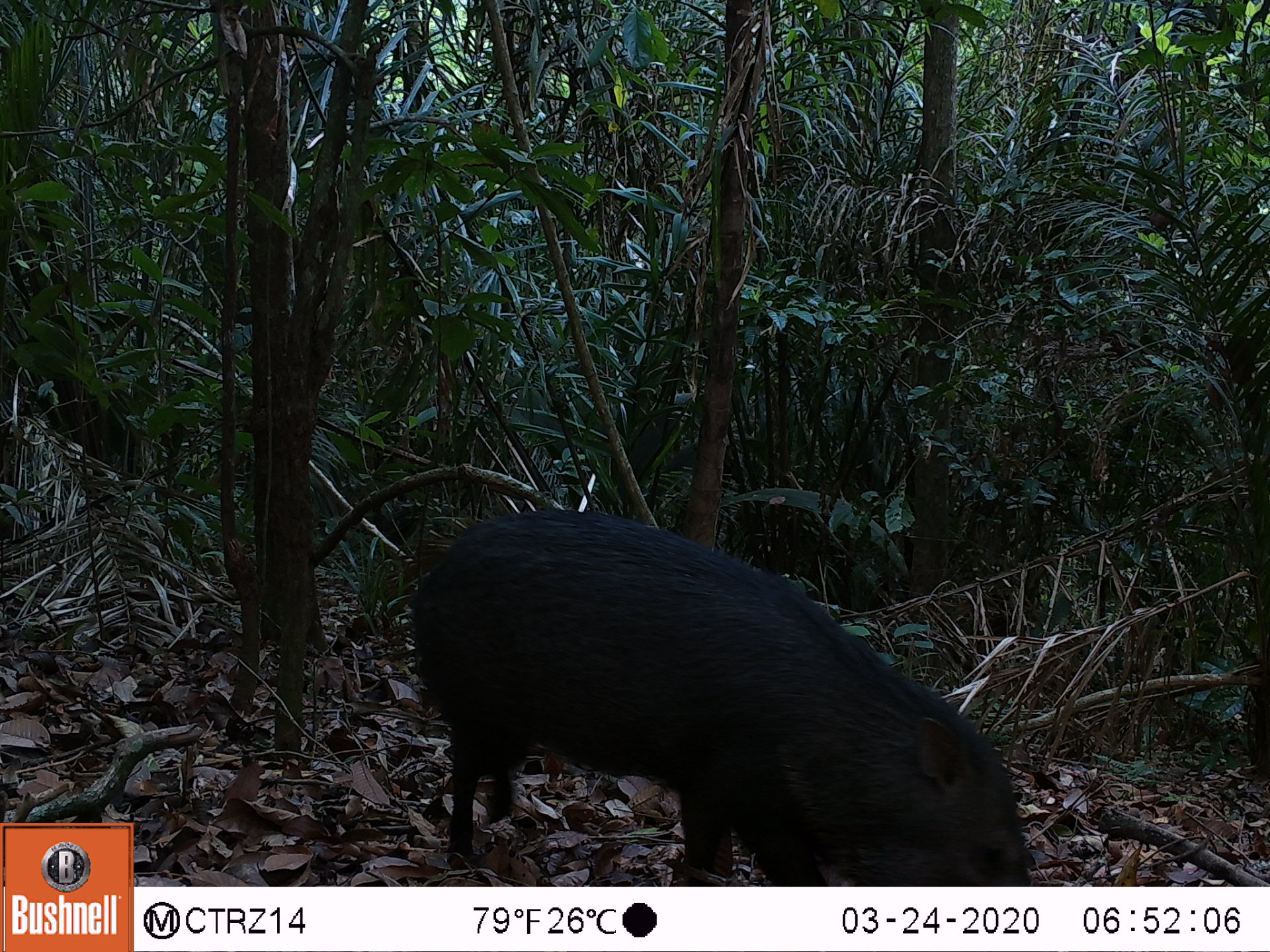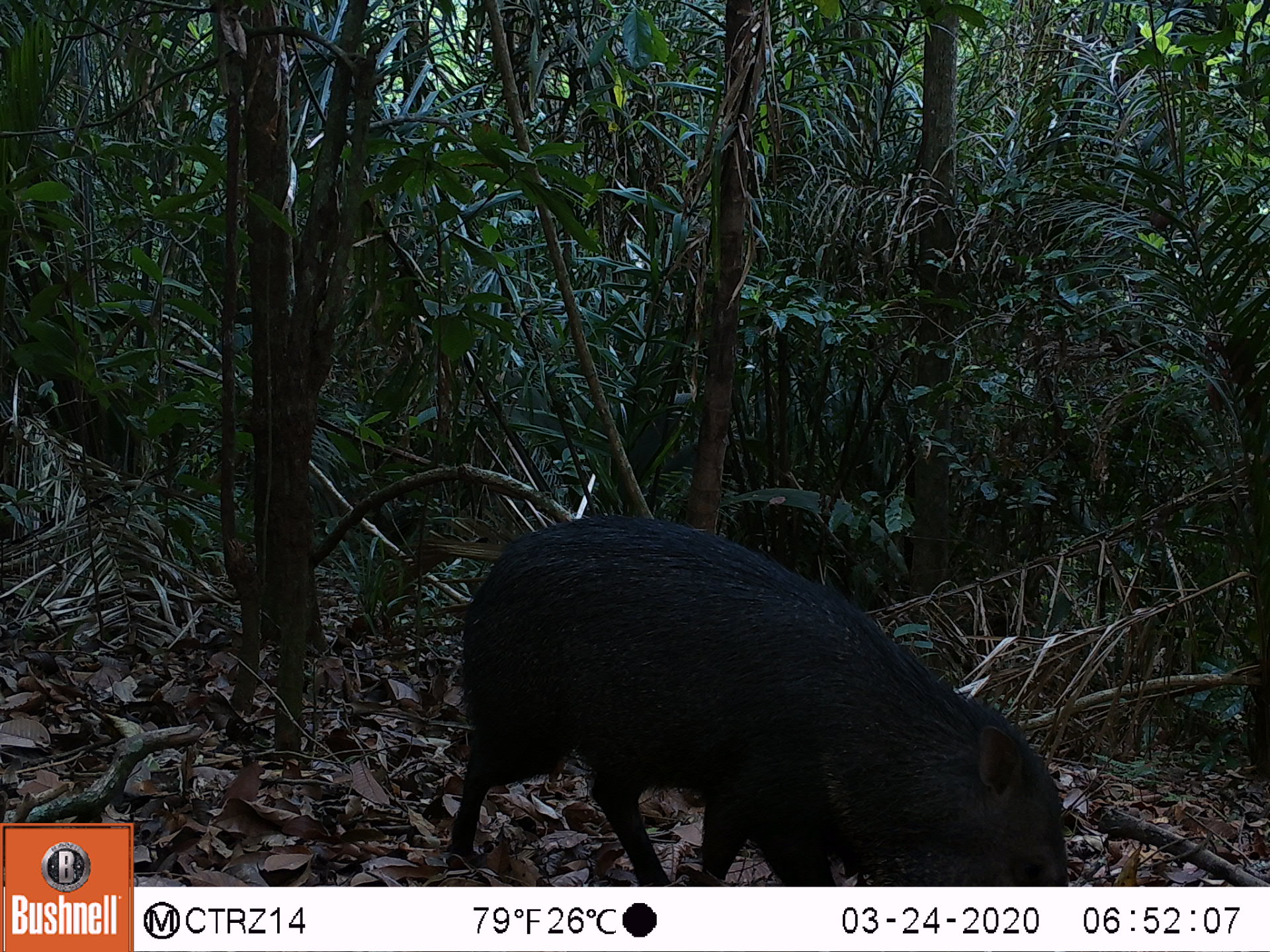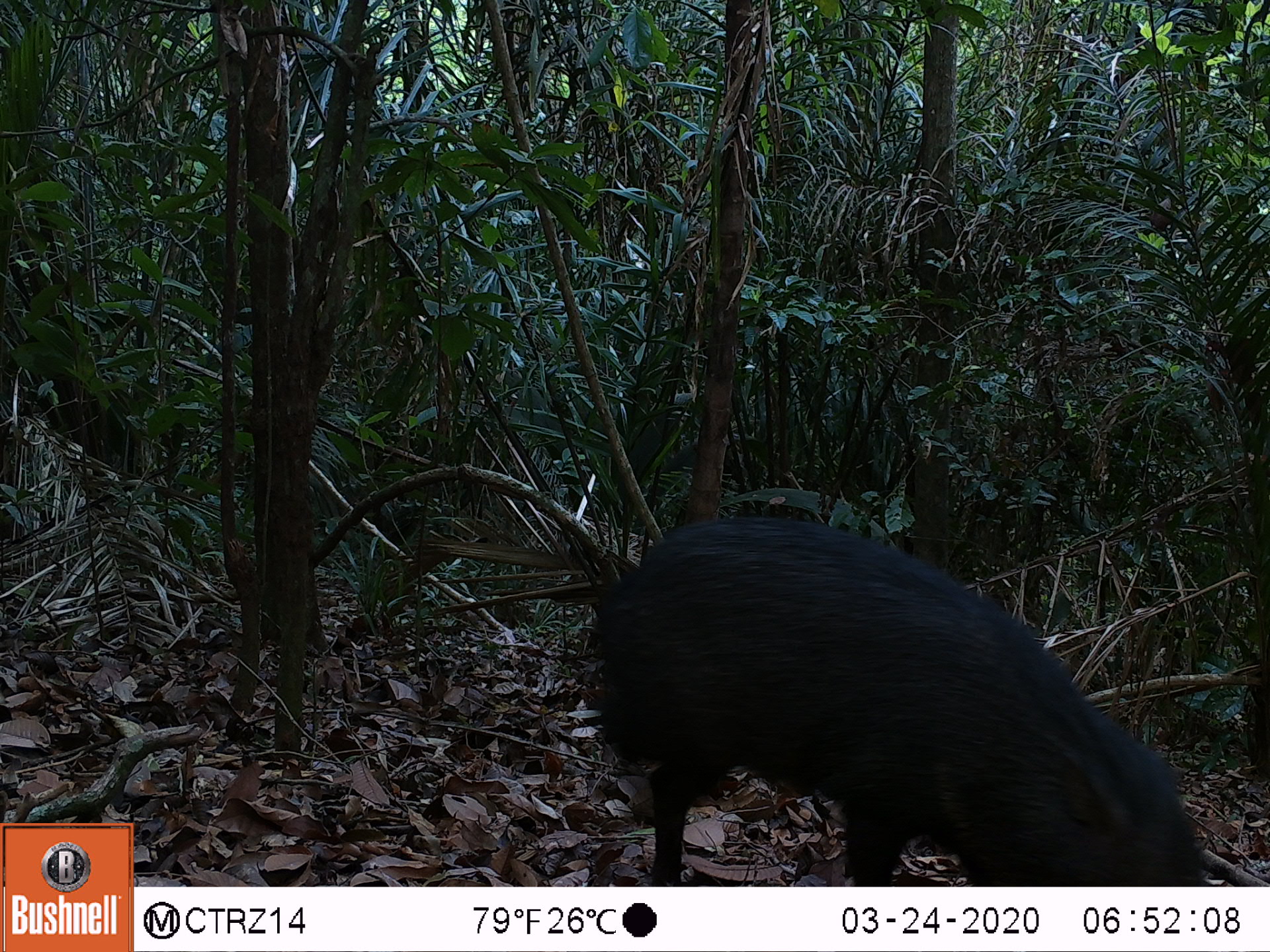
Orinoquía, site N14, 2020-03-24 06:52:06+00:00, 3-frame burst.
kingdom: Animalia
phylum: Chordata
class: Mammalia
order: Artiodactyla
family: Tayassuidae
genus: Pecari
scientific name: Pecari tajacu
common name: collared peccary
Collared peccary (Pecari tajacu).